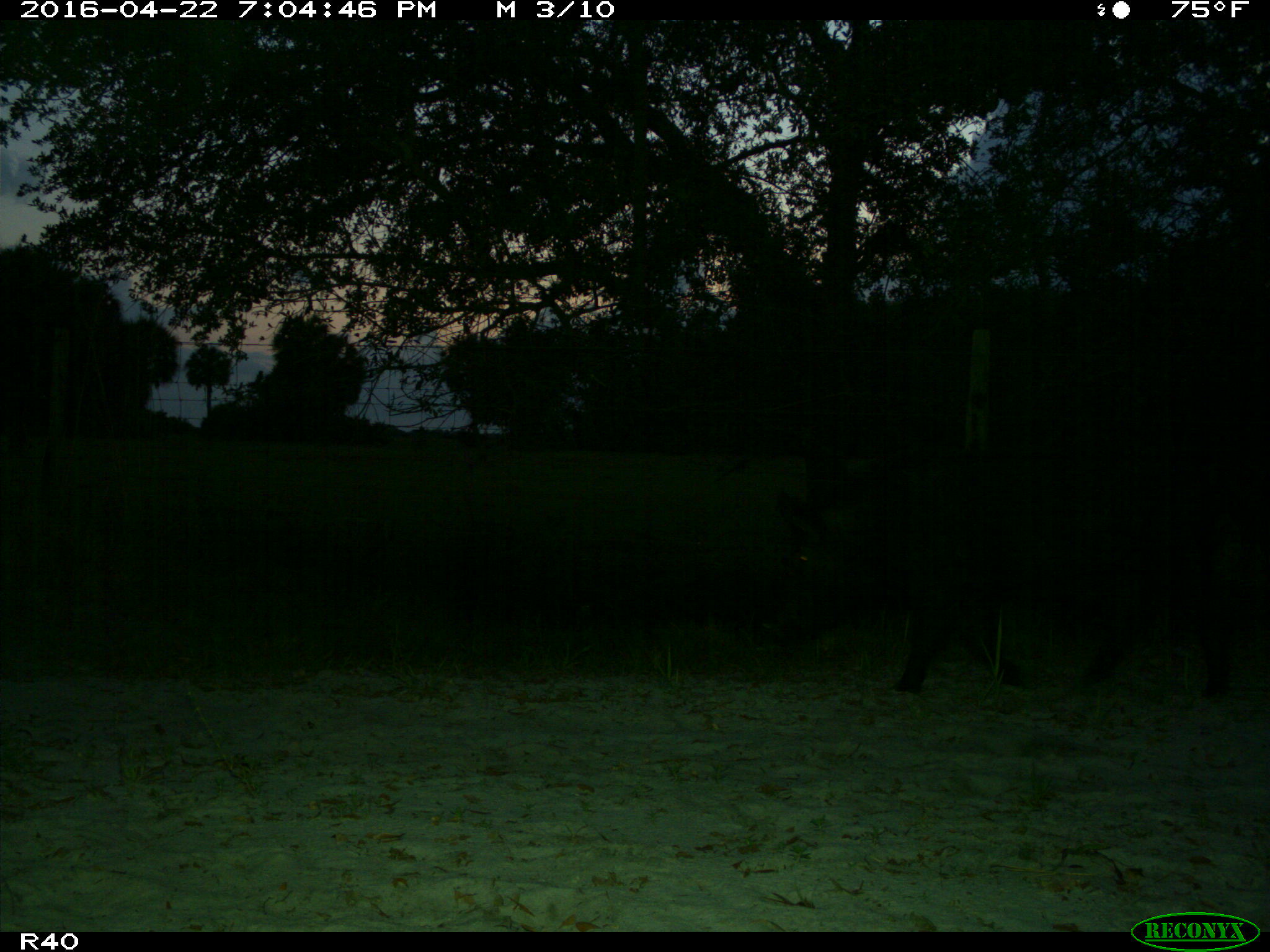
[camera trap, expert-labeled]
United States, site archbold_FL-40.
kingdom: Animalia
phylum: Chordata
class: Mammalia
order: Artiodactyla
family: Suidae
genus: Sus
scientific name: Sus scrofa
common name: wild boar